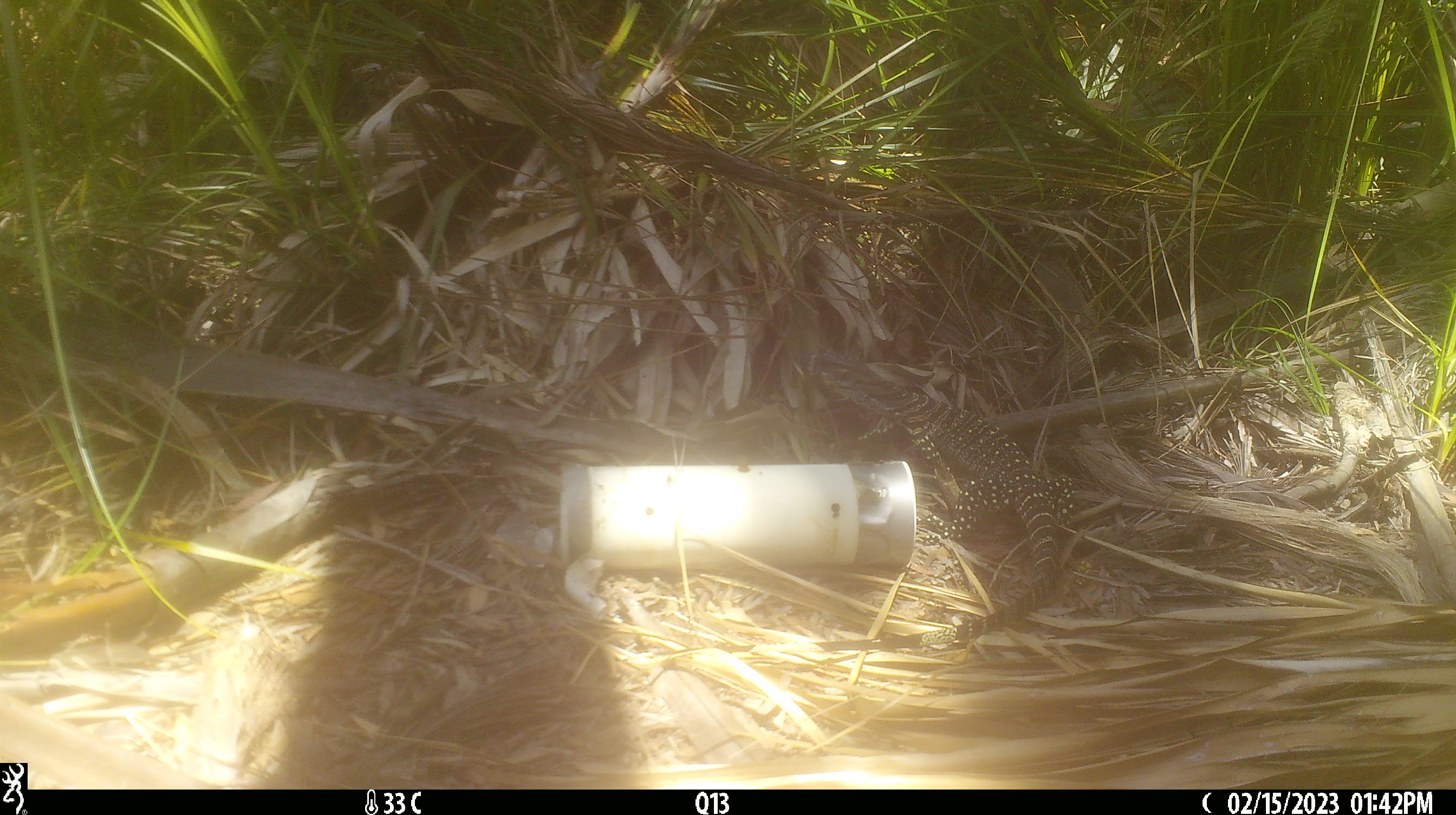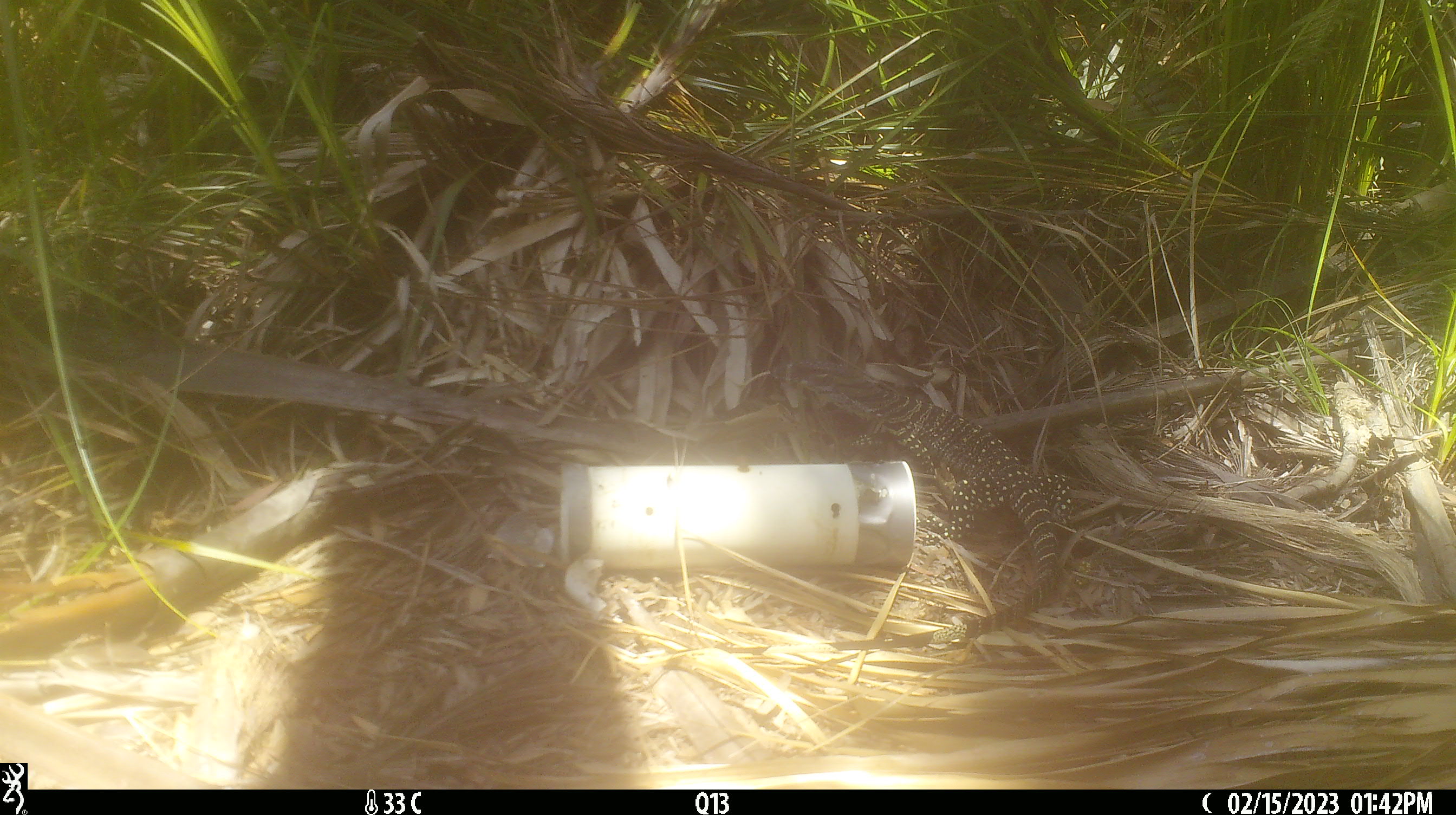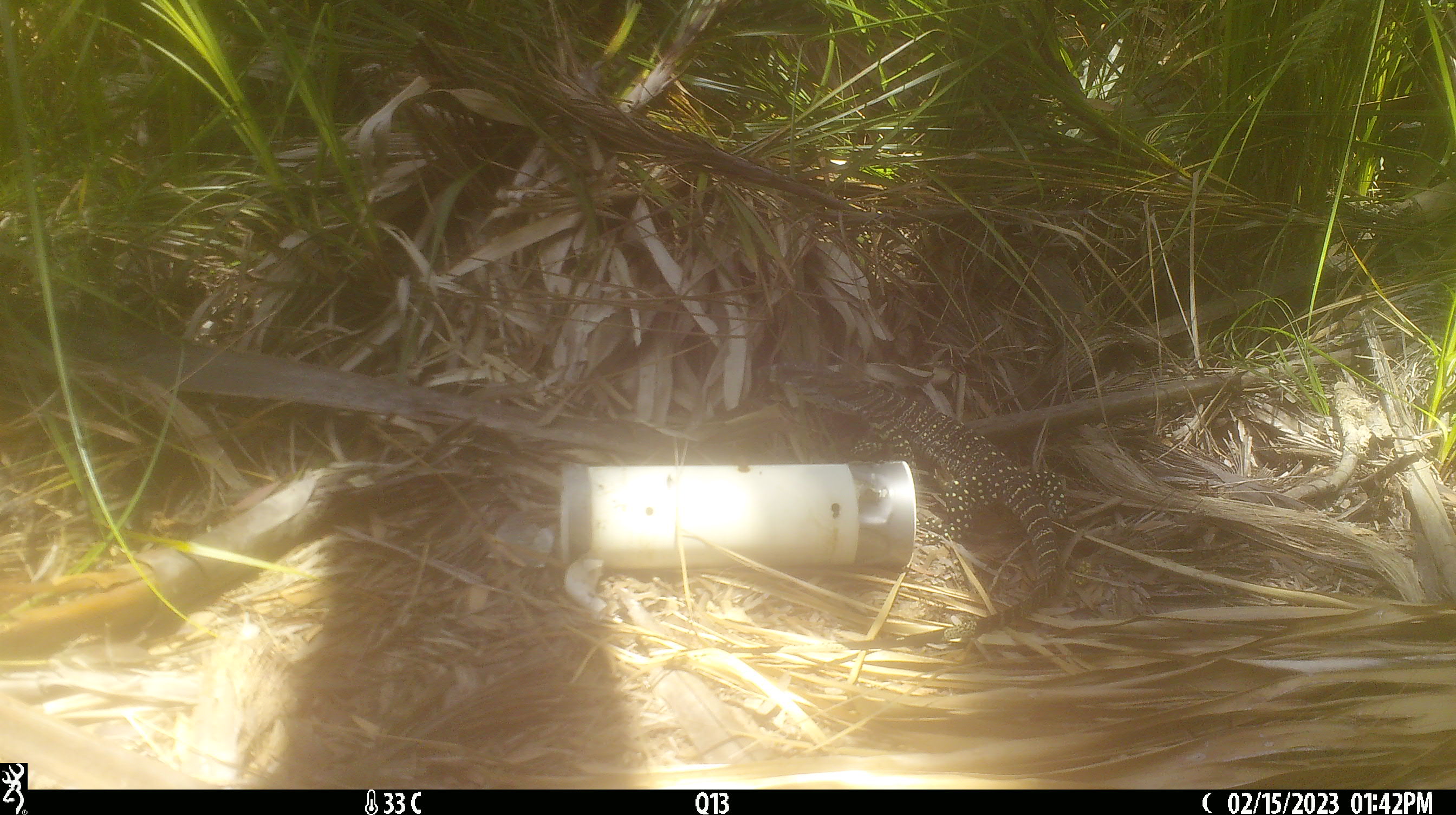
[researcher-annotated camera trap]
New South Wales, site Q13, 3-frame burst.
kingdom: Animalia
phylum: Chordata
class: Reptilia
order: Squamata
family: Varanidae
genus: Varanus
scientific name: Varanus varius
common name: lace monitor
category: goanna